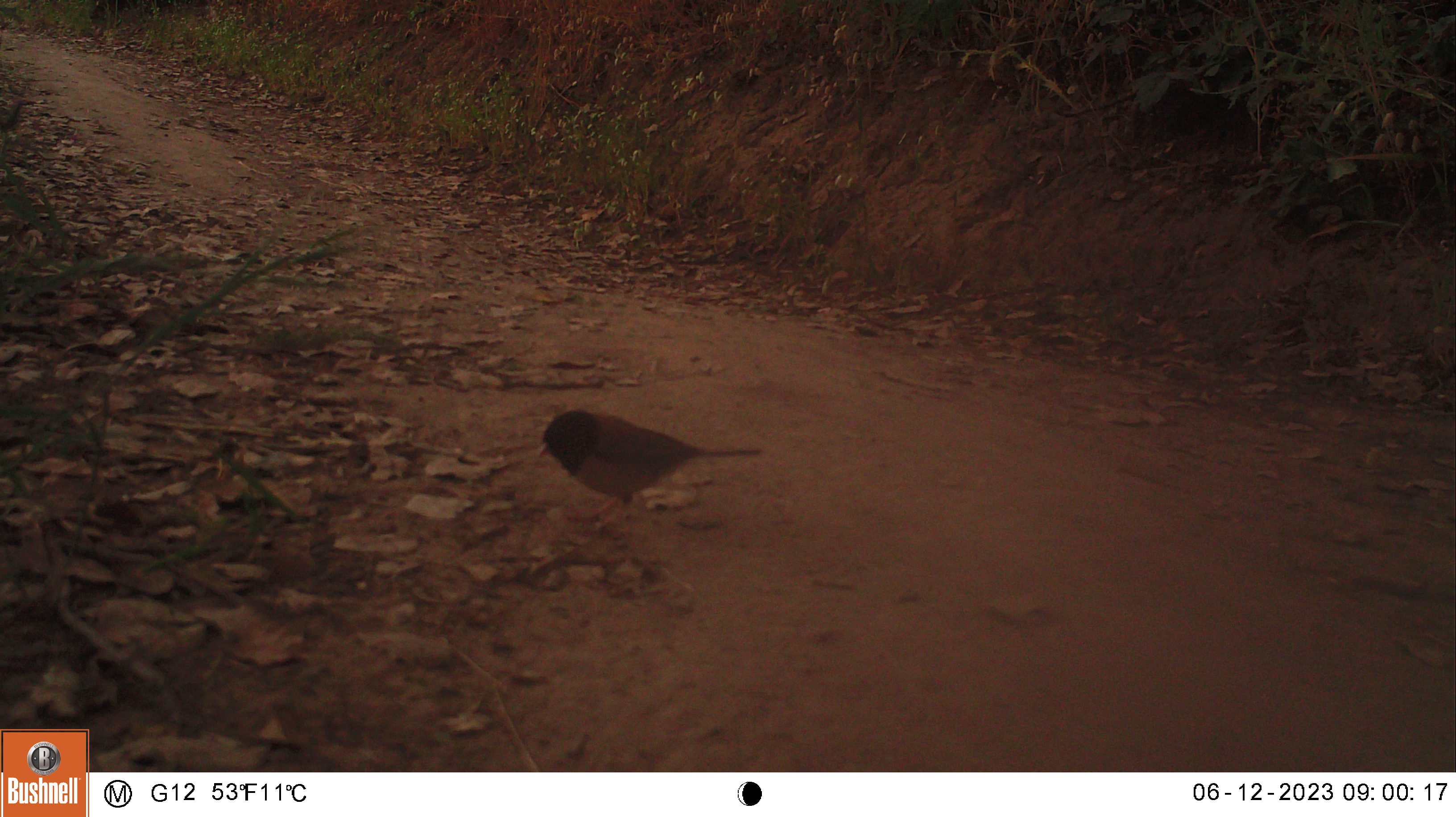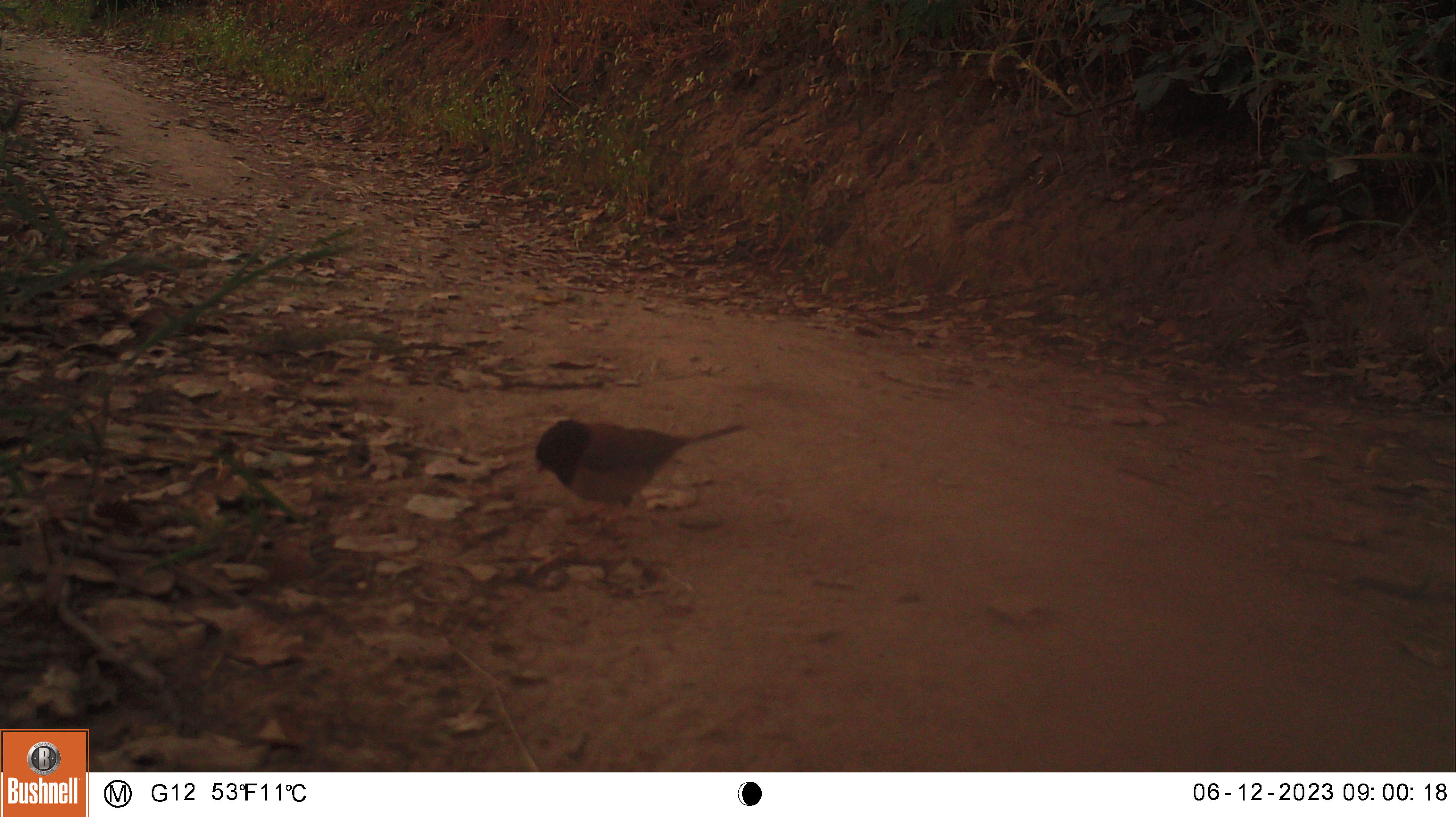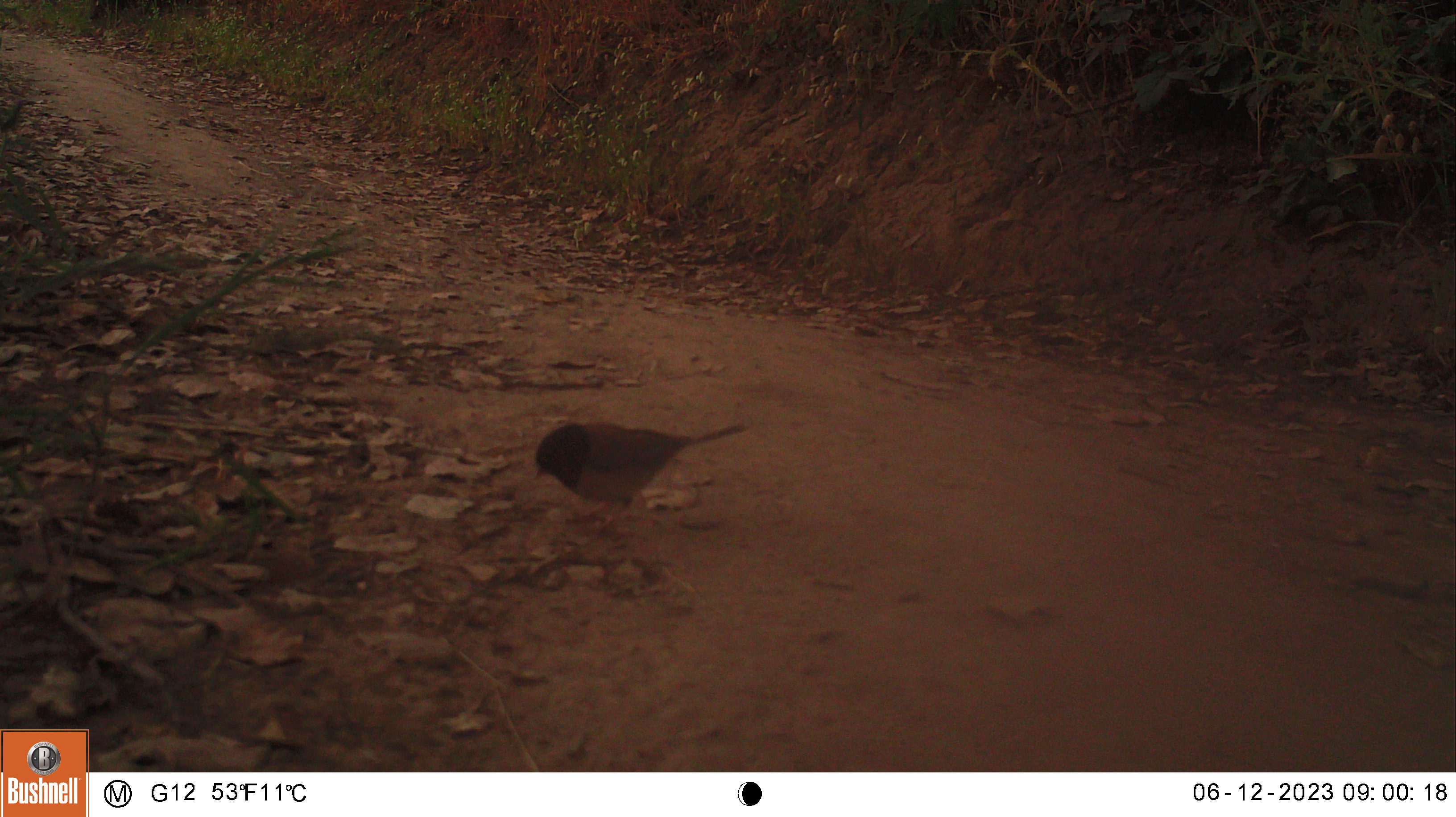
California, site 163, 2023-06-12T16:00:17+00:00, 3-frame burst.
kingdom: Animalia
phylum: Chordata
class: Aves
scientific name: Aves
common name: bird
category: unknown bird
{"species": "unknown bird (bird) (Aves)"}